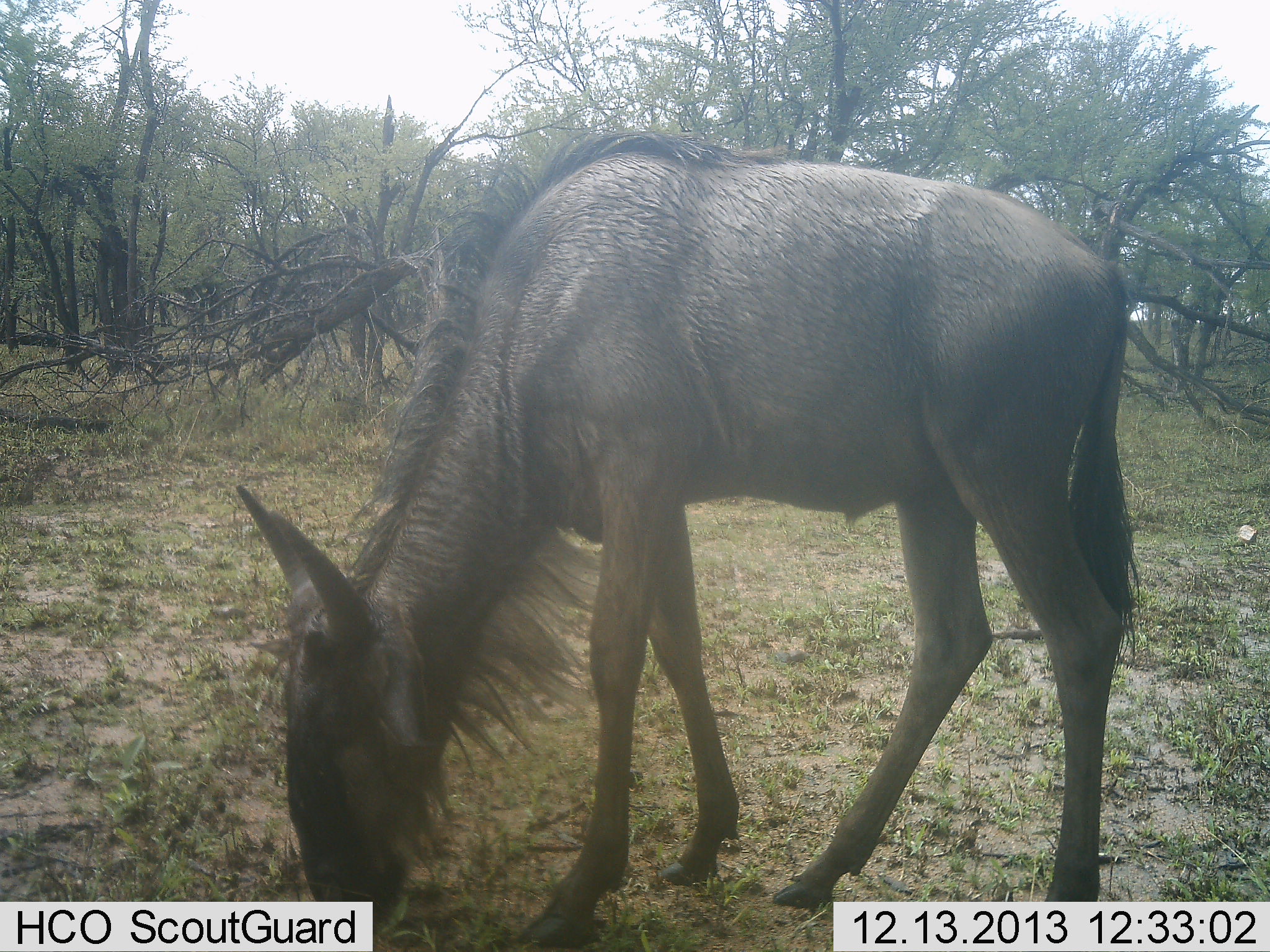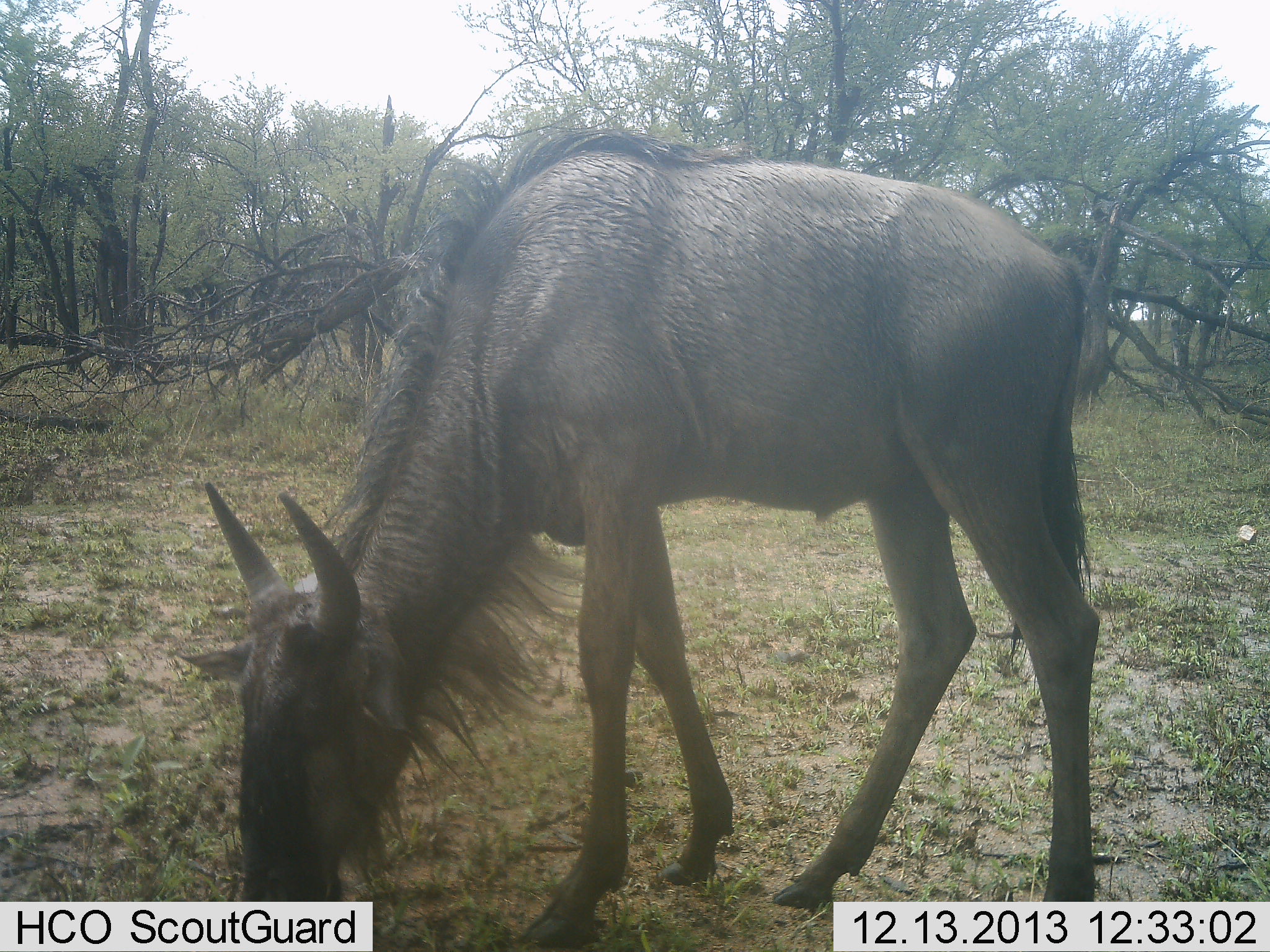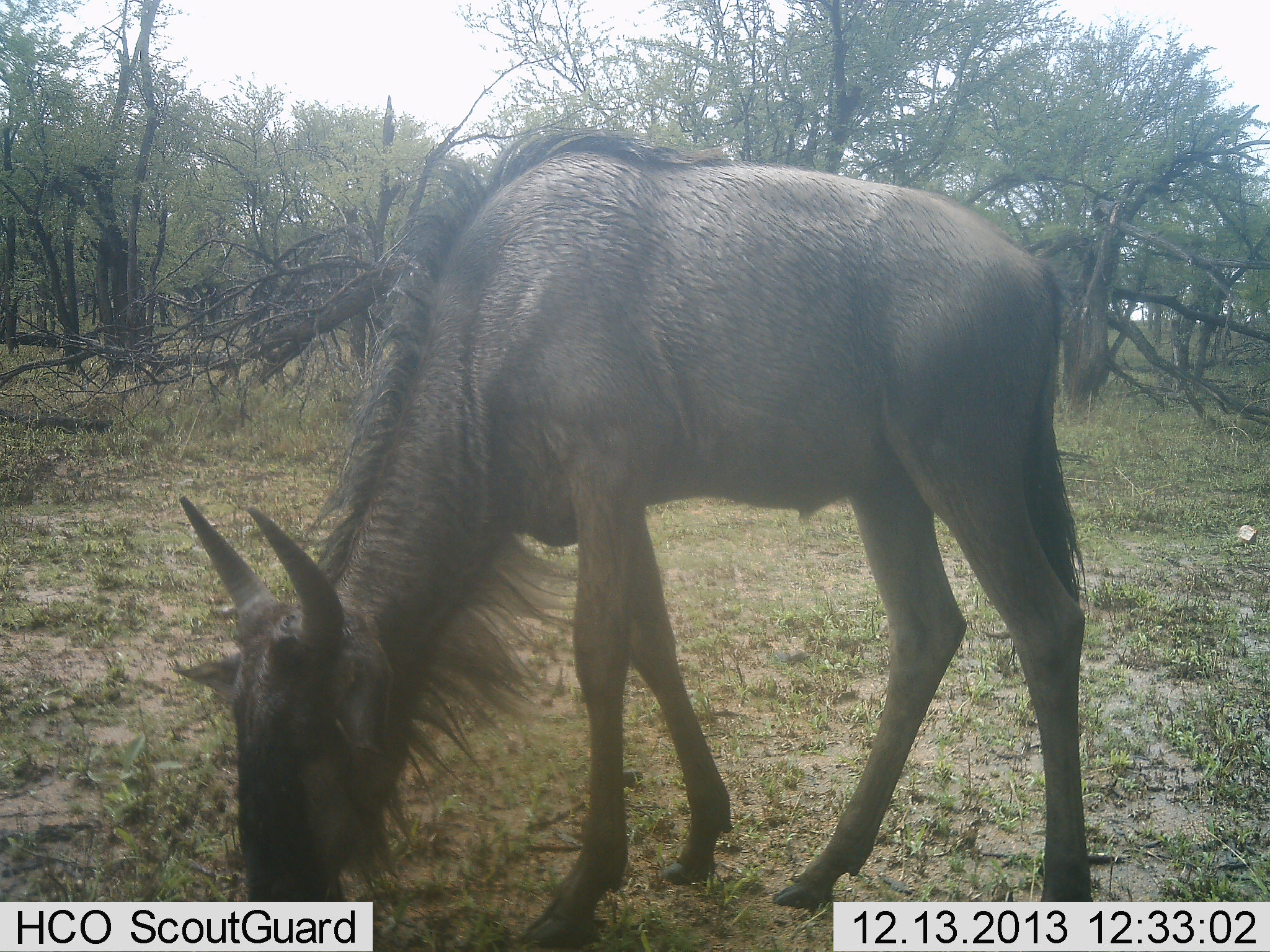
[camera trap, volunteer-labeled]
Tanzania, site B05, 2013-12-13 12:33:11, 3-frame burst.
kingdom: Animalia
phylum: Chordata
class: Mammalia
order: Artiodactyla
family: Bovidae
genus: Connochaetes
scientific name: Connochaetes taurinus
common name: blue wildebeest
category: wildebeest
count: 1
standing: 20%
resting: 0%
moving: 0%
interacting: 0%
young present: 10%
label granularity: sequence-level